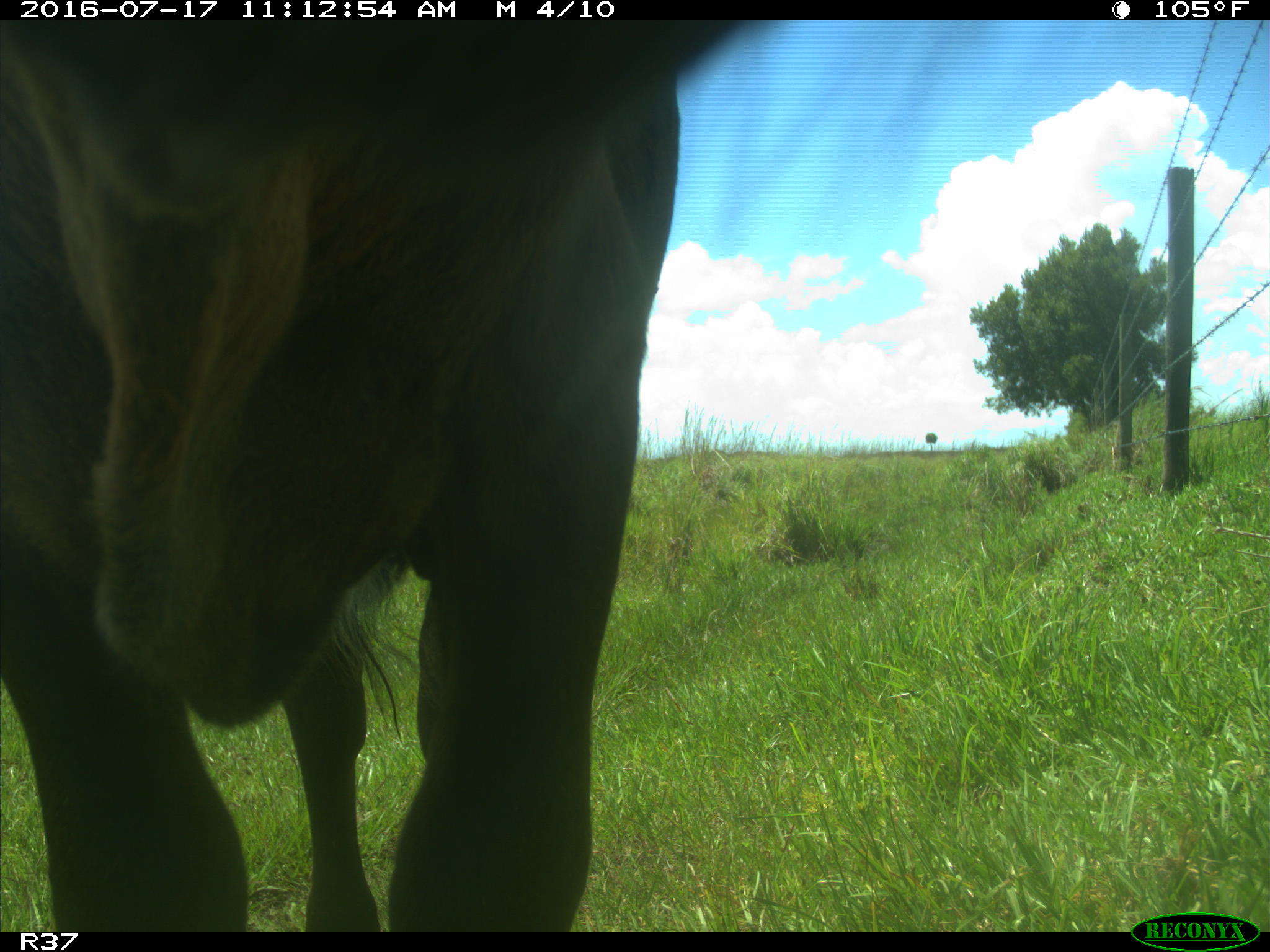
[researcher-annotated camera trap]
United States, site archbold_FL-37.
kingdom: Animalia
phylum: Chordata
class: Mammalia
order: Artiodactyla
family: Bovidae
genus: Bos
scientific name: Bos taurus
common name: domestic cow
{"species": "Bos taurus (domestic cow)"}